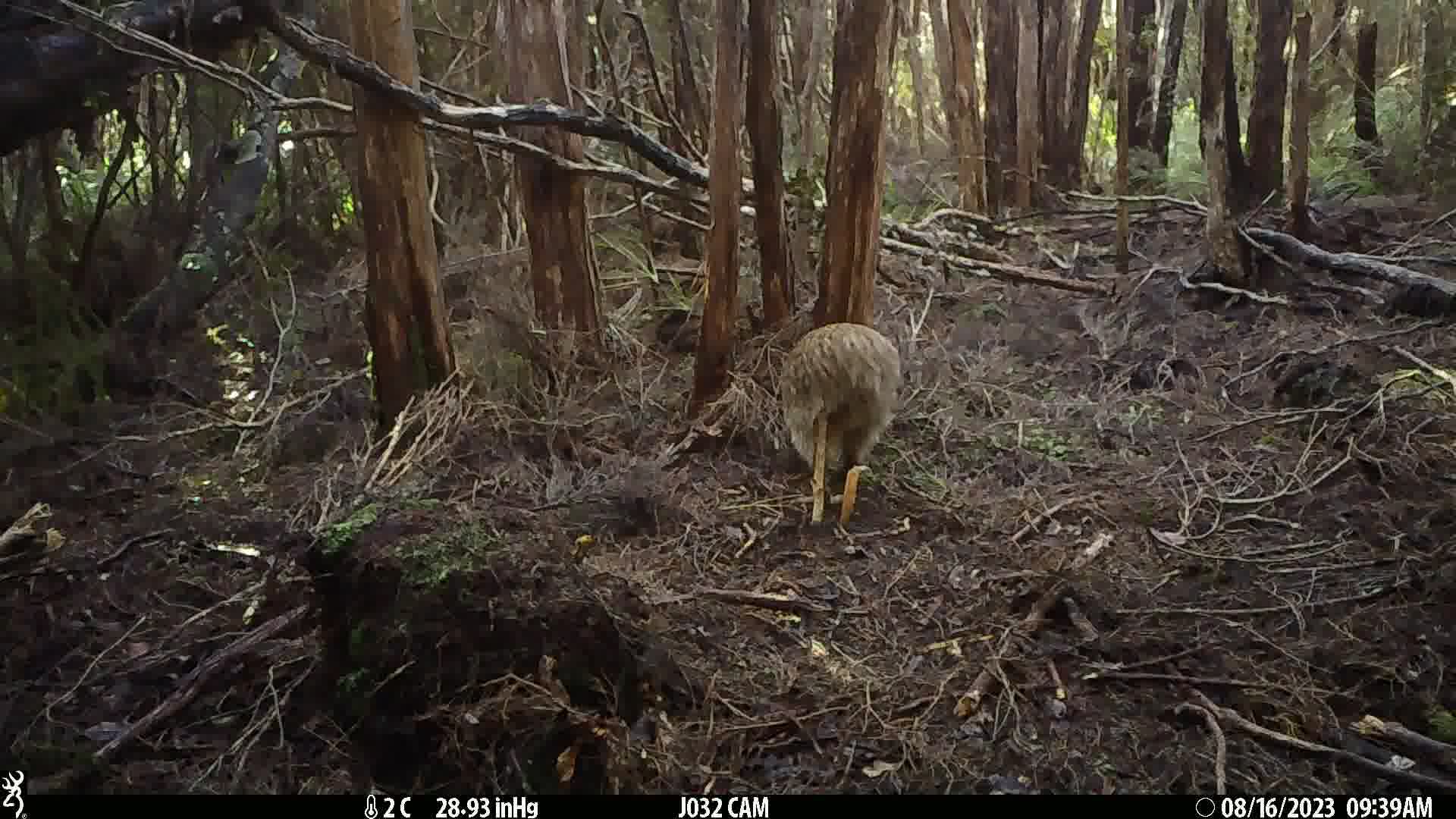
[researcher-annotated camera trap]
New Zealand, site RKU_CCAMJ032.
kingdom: Animalia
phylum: Chordata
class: Aves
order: Apterygiformes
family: Apterygidae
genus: Apteryx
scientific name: Apteryx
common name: kiwi